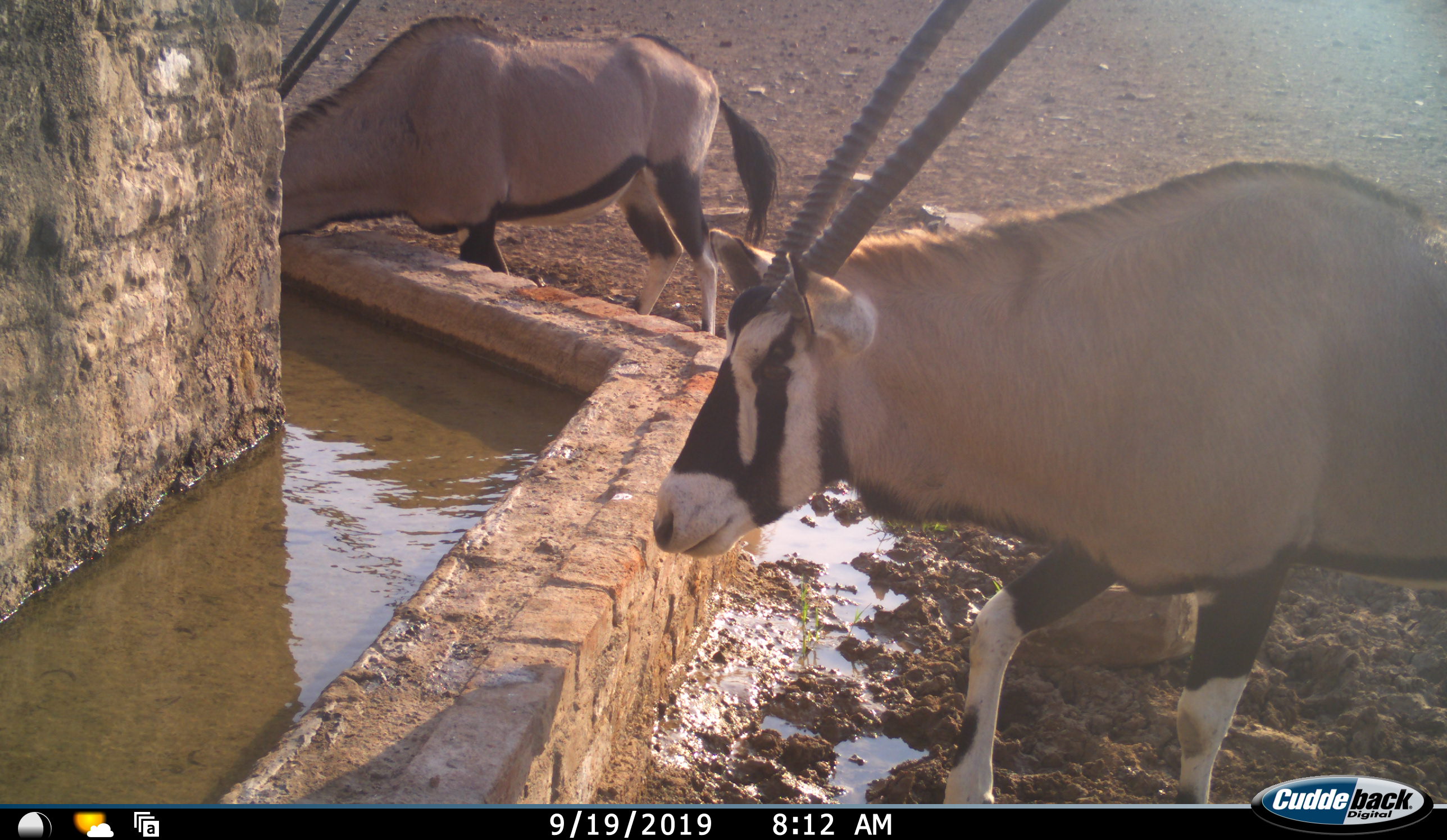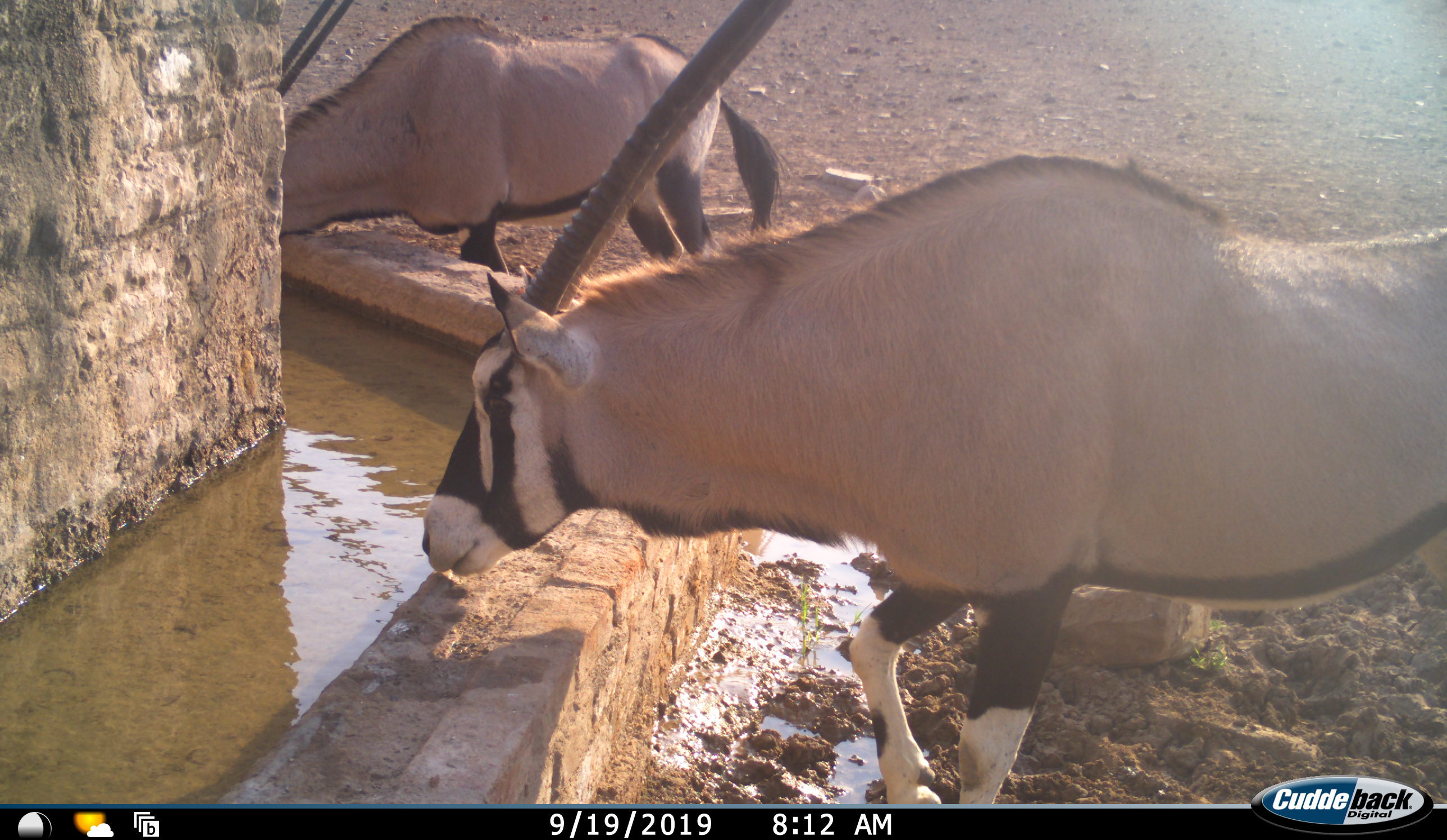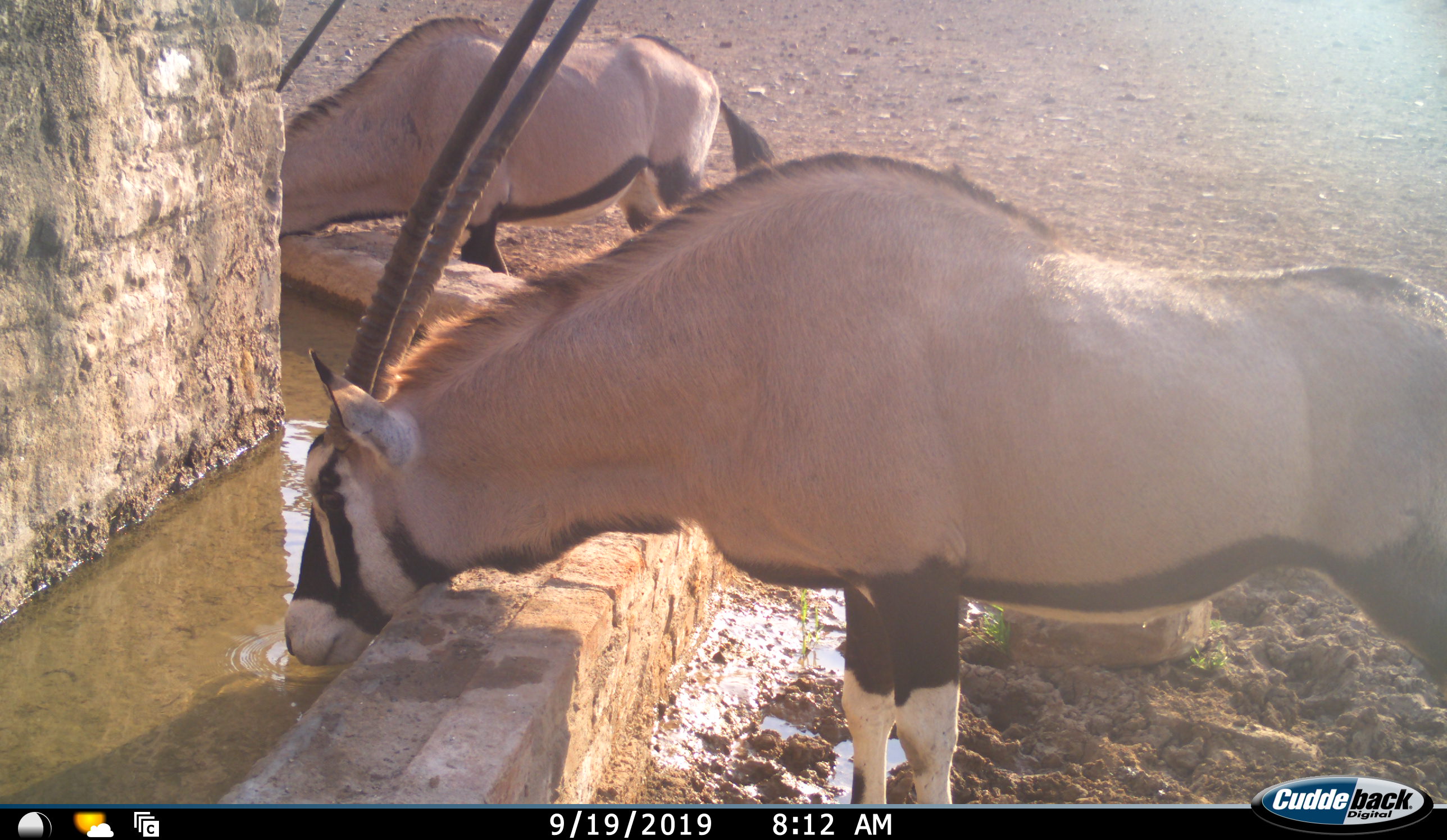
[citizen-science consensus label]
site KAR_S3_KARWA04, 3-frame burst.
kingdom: Animalia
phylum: Chordata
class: Mammalia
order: Artiodactyla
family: Bovidae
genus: Oryx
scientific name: Oryx gazella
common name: gemsbok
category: oryx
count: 2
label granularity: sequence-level